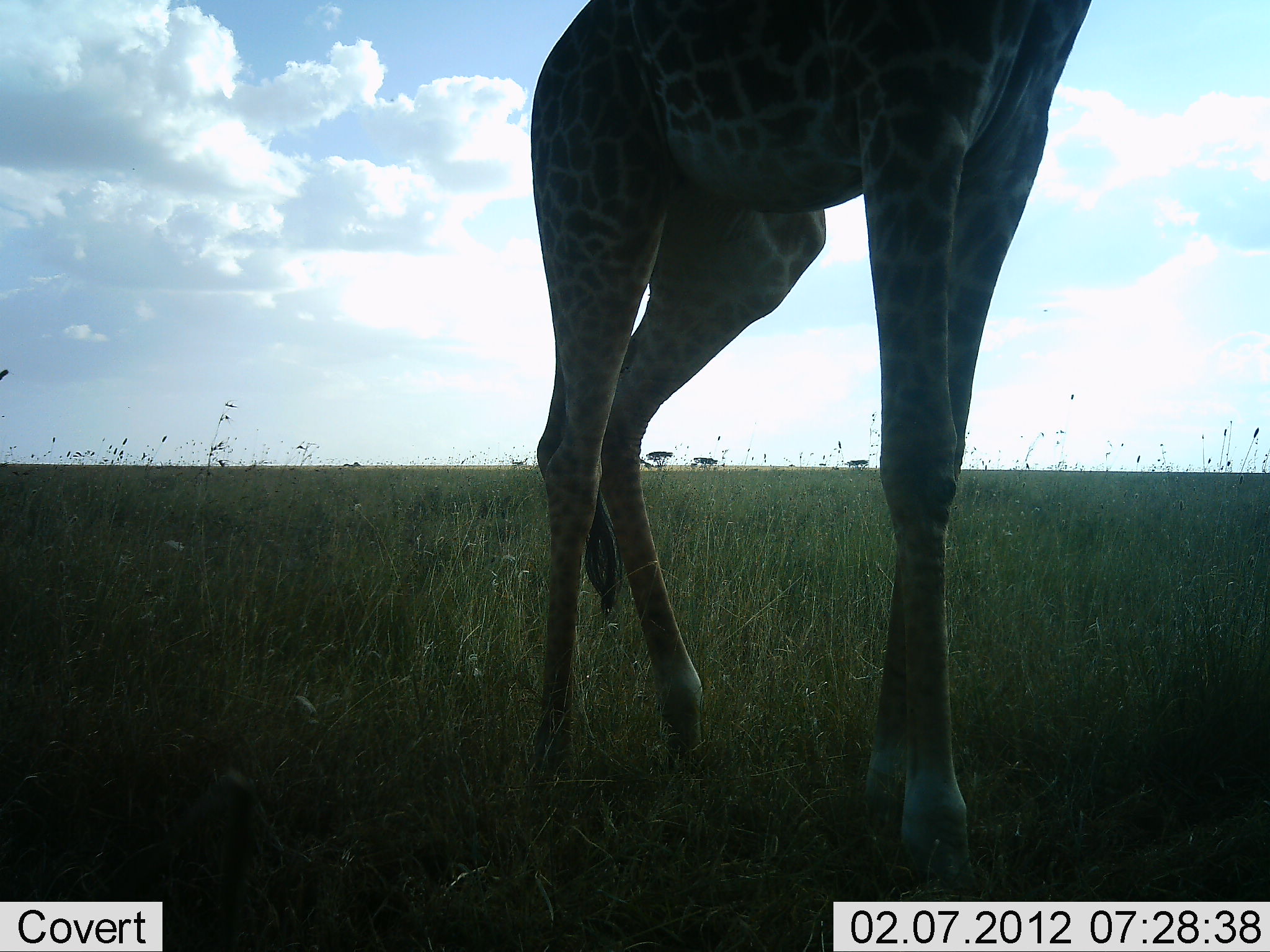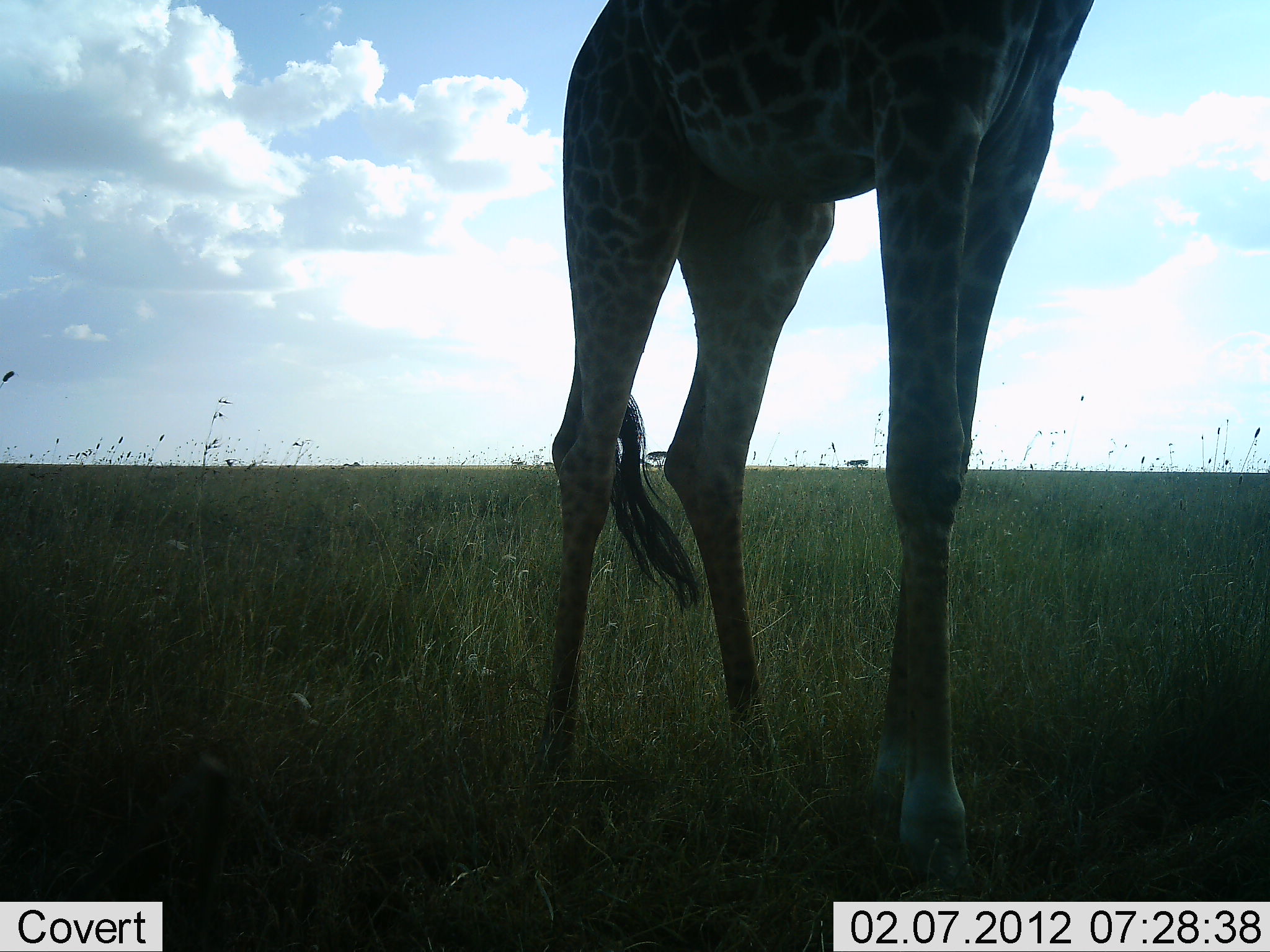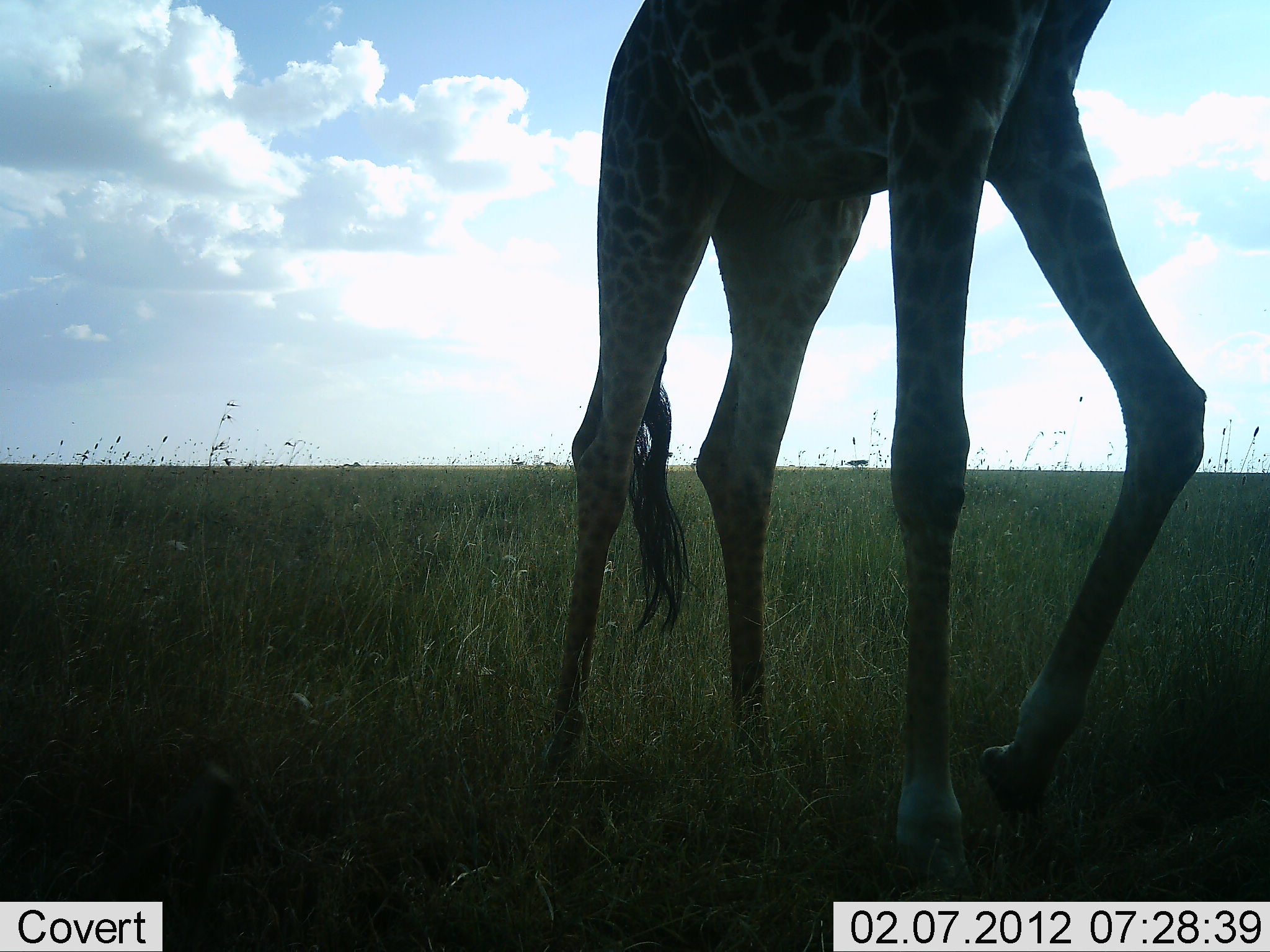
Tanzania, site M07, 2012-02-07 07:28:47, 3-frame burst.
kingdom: Animalia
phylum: Chordata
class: Mammalia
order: Artiodactyla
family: Giraffidae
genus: Giraffa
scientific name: Giraffa camelopardalis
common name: giraffe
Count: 1.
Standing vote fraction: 26%.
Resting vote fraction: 0%.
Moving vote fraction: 68%.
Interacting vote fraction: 0%.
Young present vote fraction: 0%.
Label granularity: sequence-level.